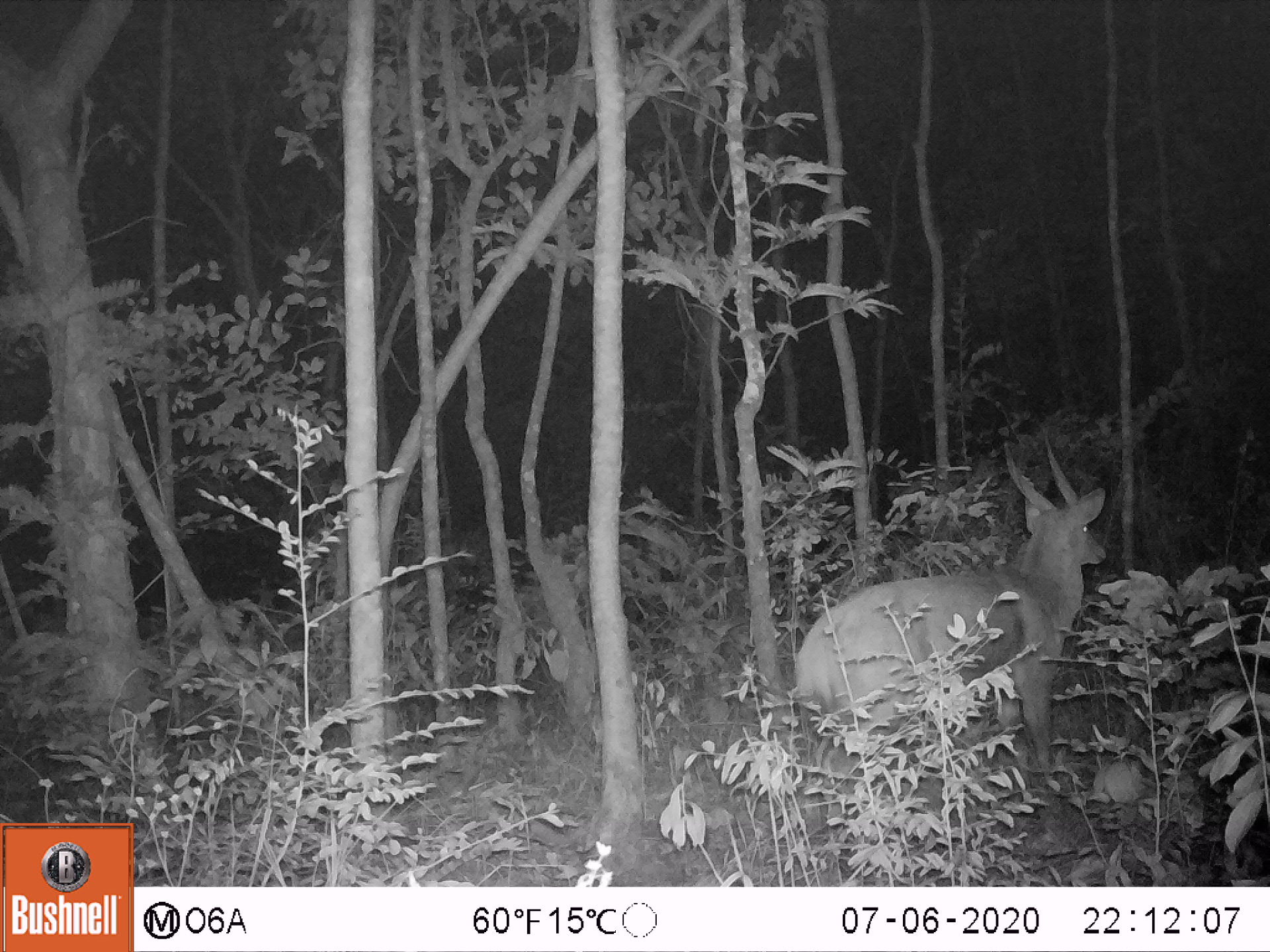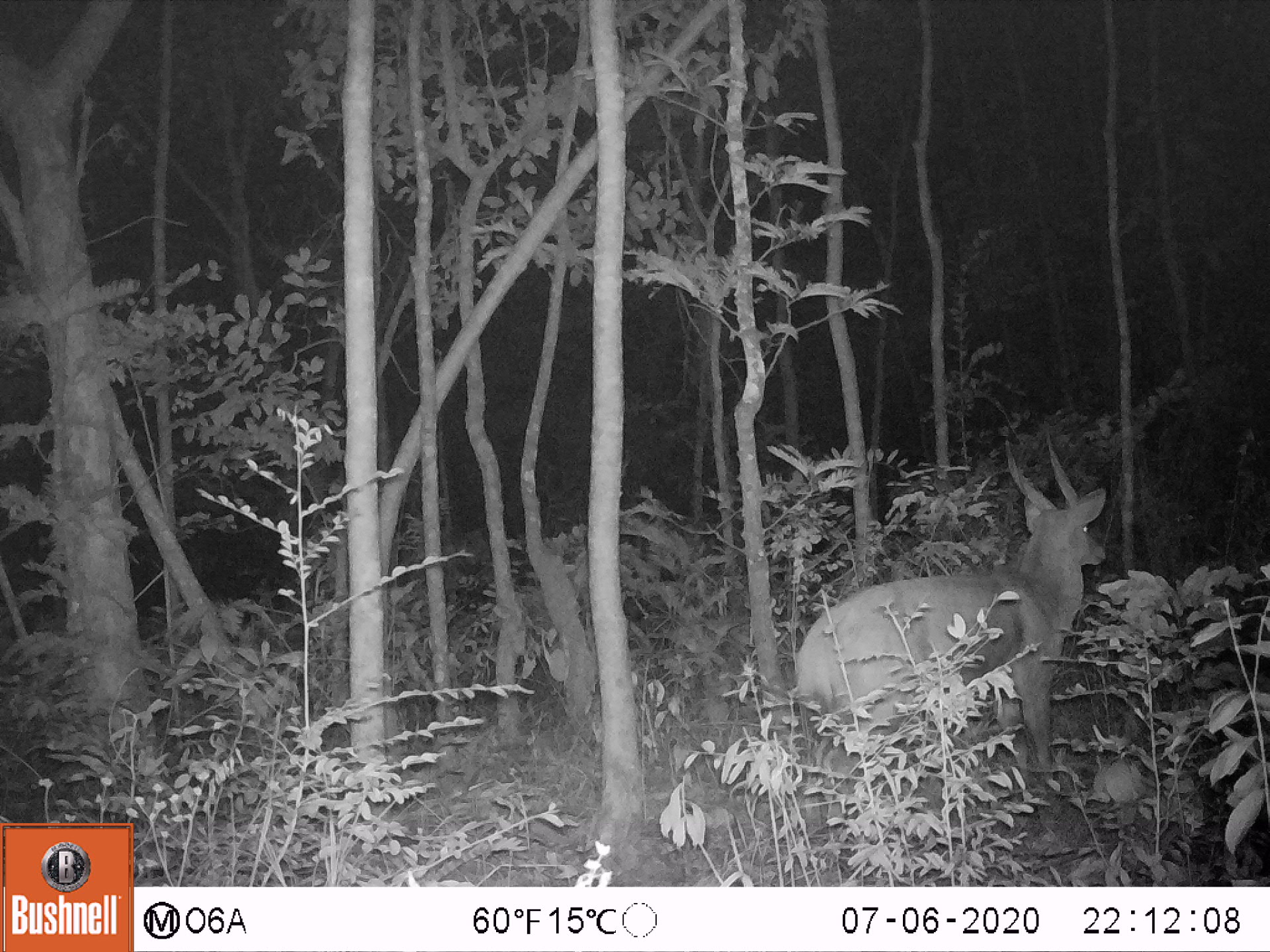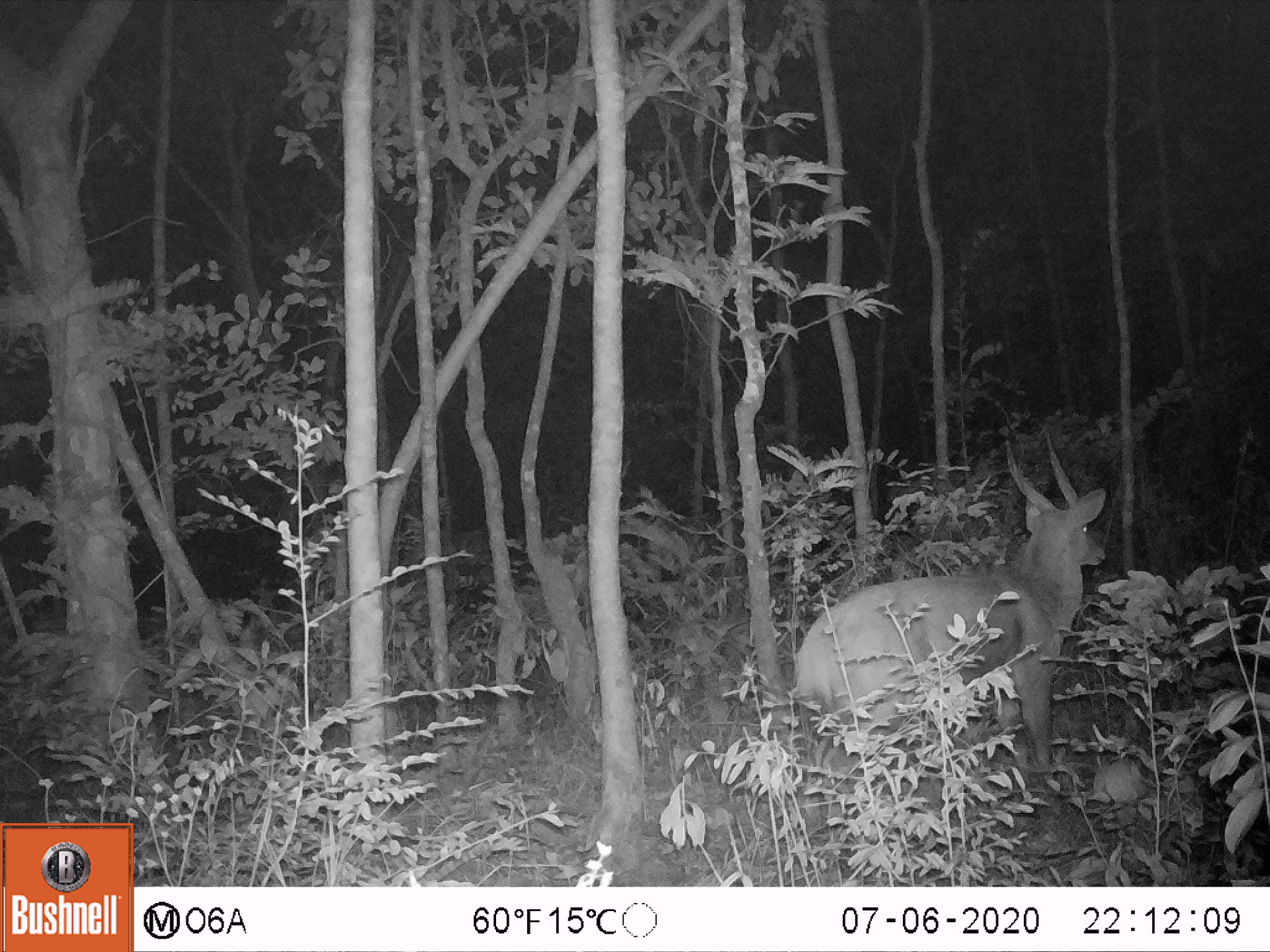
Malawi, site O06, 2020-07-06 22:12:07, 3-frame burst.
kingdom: Animalia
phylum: Chordata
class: Mammalia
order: Artiodactyla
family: Bovidae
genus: Tragelaphus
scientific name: Tragelaphus sylvaticus sylvaticus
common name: cape bushbuck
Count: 1.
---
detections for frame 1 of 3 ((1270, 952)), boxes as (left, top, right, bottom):
cape bushbuck: (793, 427, 1108, 807)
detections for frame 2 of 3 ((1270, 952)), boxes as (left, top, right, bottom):
cape bushbuck: (795, 429, 1107, 789)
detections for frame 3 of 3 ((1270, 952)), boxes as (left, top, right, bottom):
cape bushbuck: (795, 431, 1108, 787)